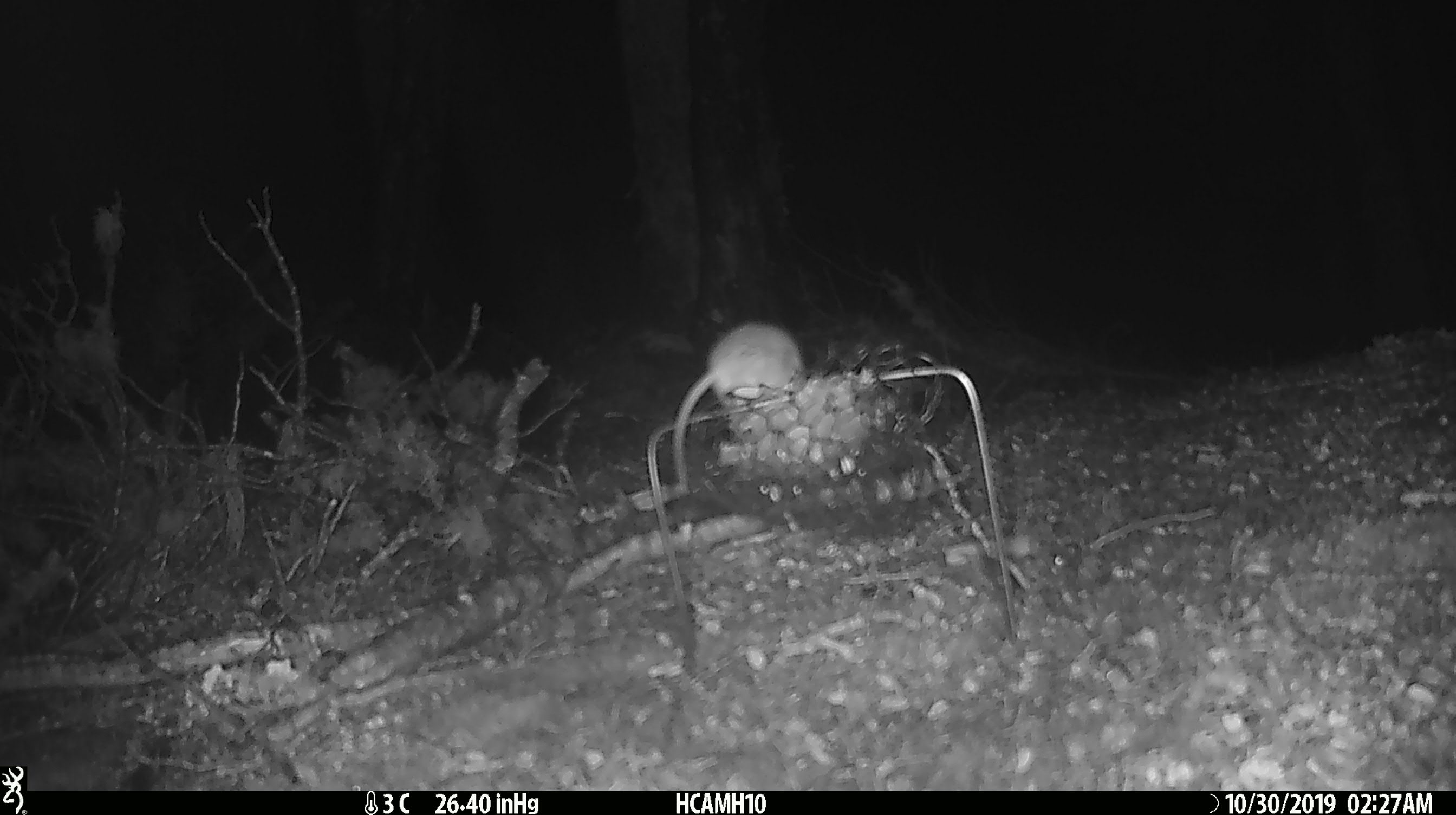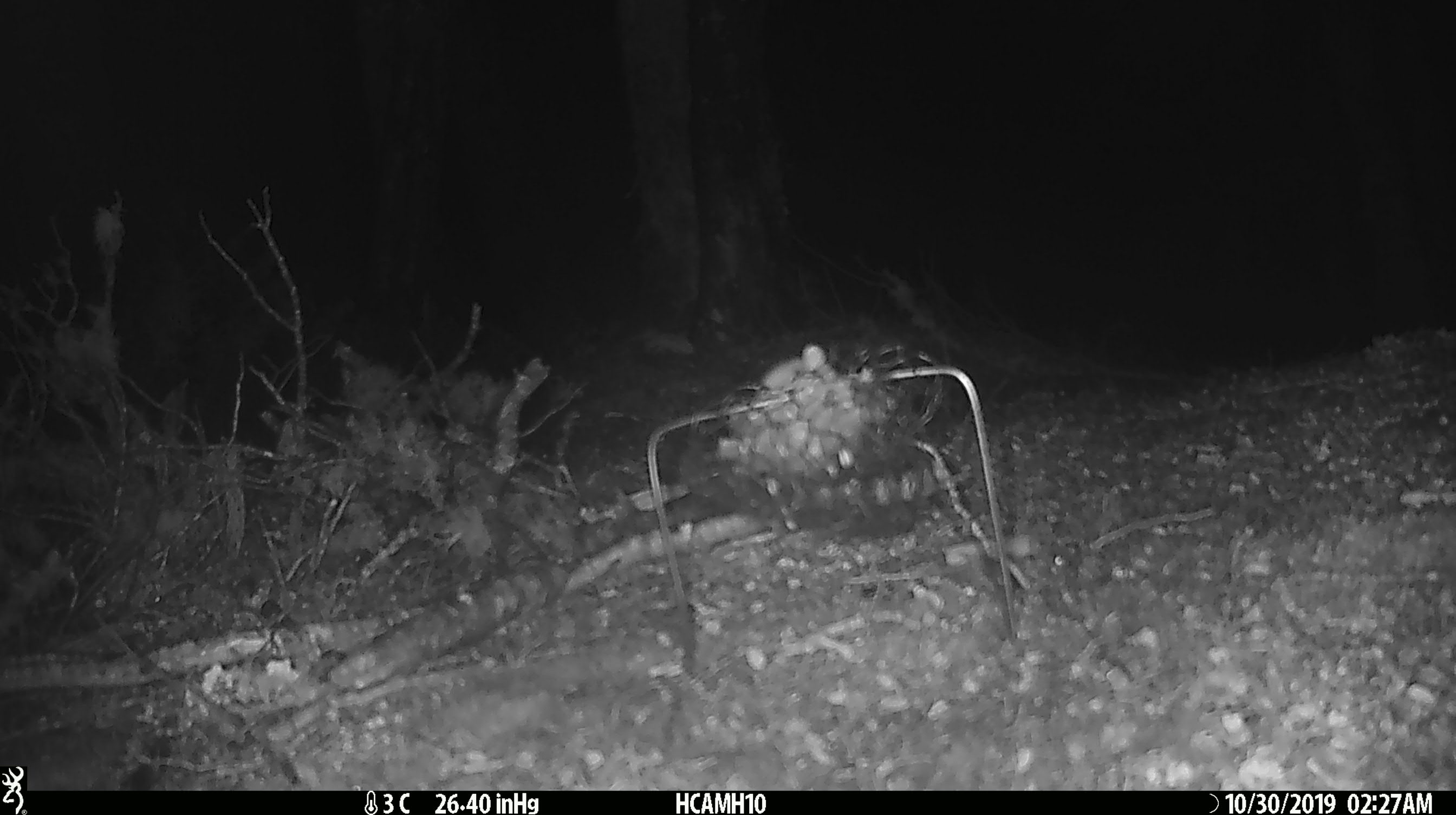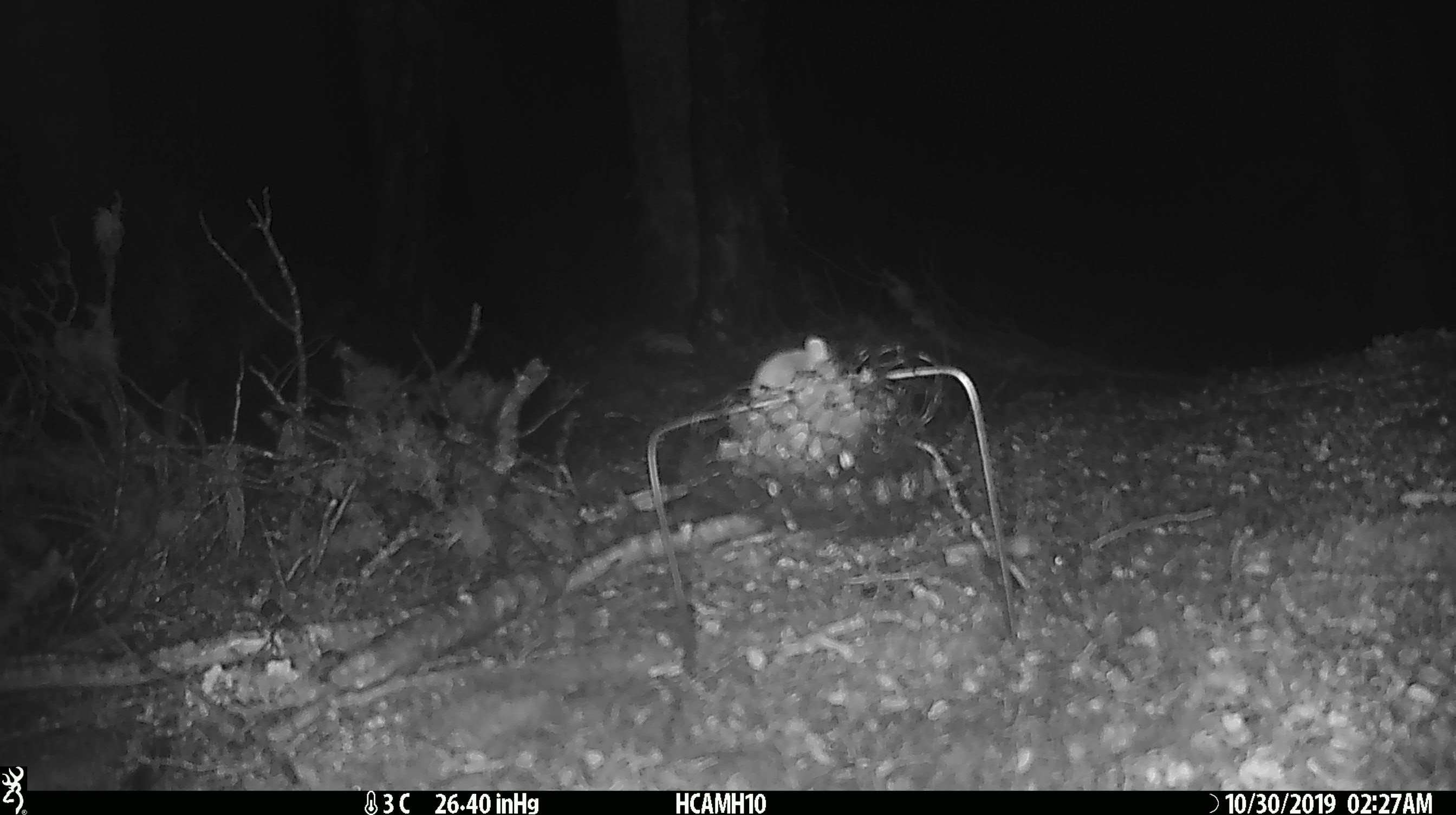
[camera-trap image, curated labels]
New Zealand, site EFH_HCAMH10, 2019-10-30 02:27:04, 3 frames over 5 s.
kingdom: Animalia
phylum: Chordata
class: Mammalia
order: Rodentia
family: Muridae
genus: Mus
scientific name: Mus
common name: mouse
Mouse (Mus).